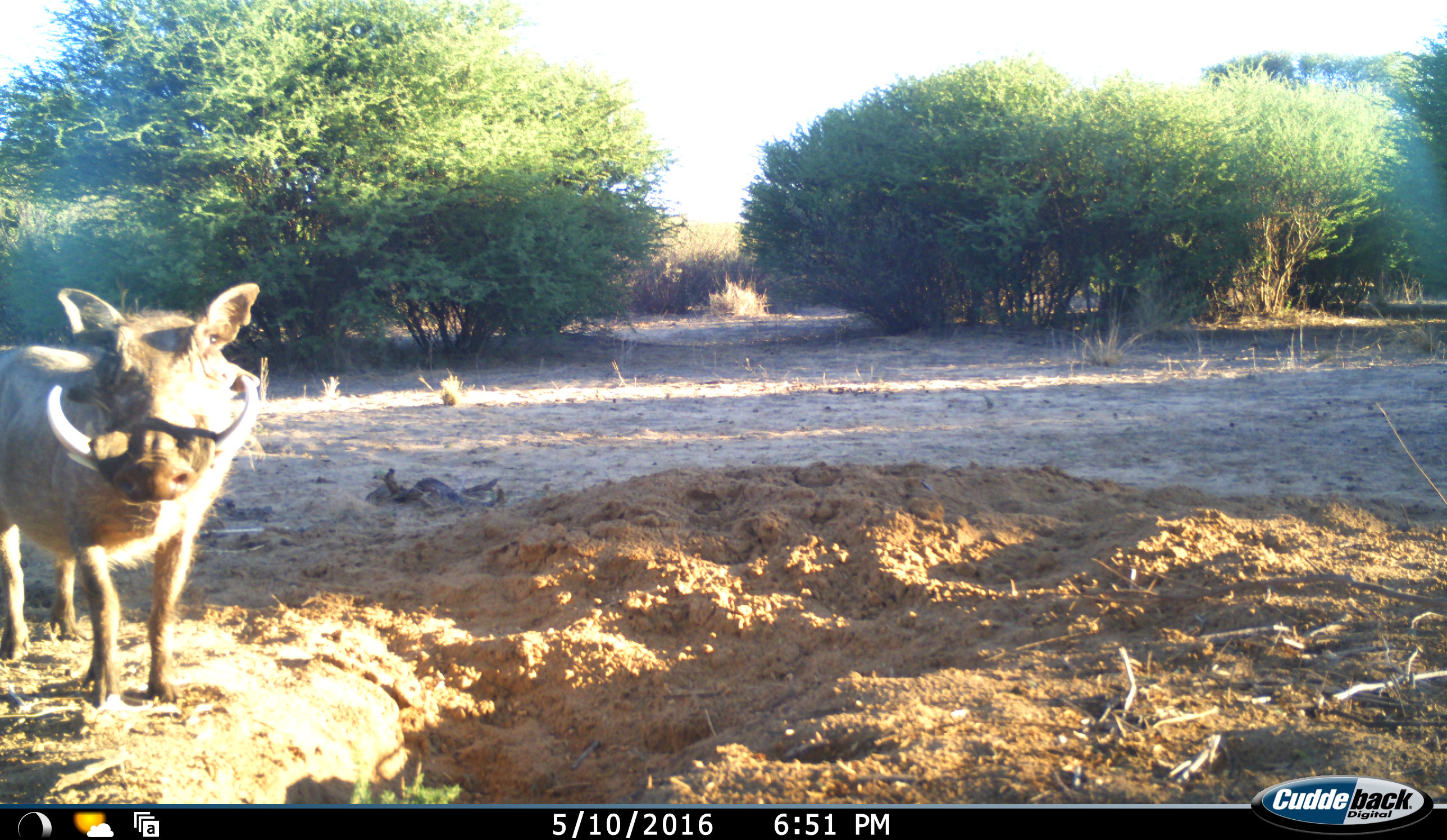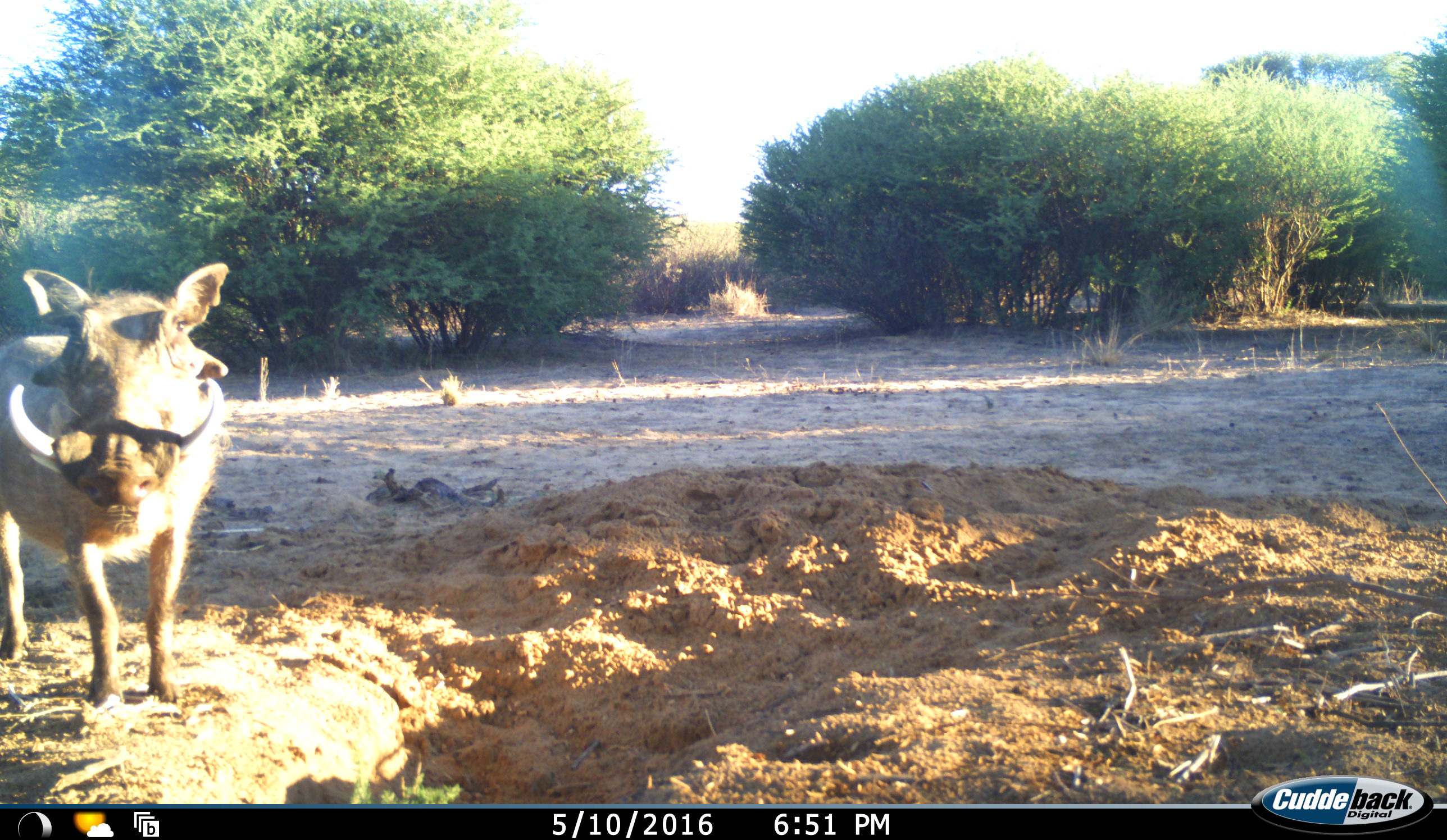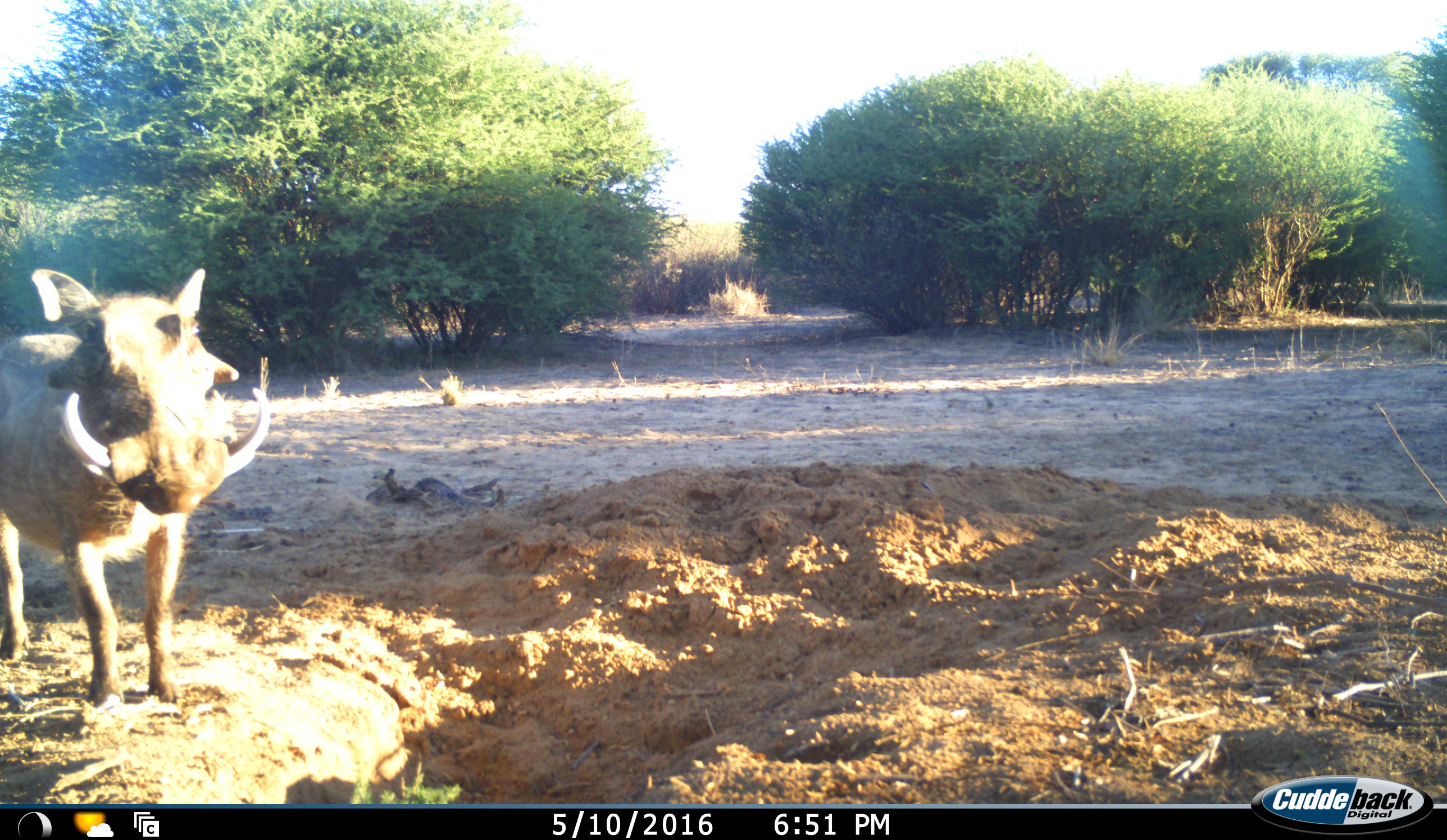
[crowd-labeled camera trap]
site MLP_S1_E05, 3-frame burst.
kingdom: Animalia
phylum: Chordata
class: Mammalia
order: Artiodactyla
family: Suidae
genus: Phacochoerus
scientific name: Phacochoerus africanus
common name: warthog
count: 1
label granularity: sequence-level